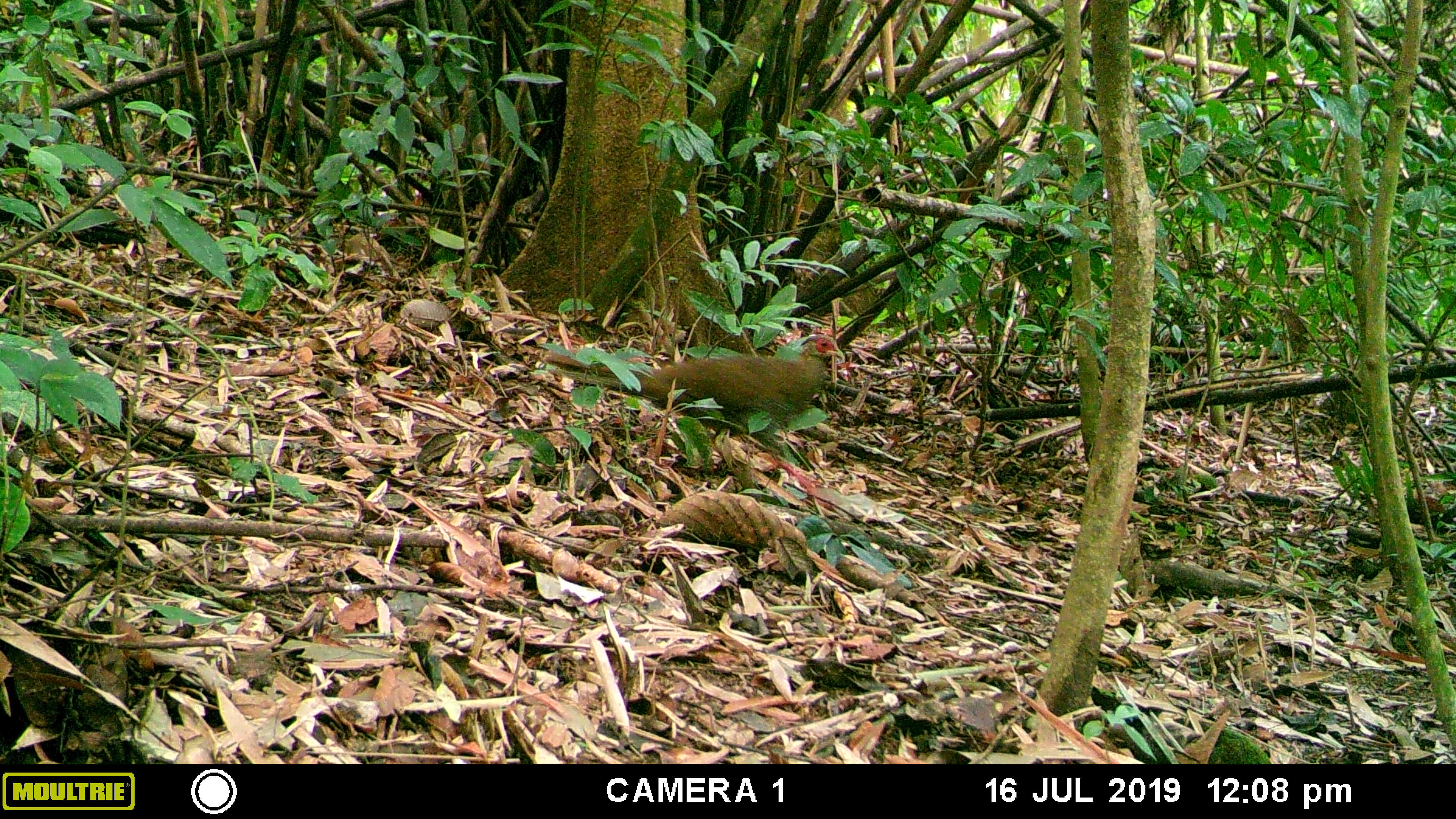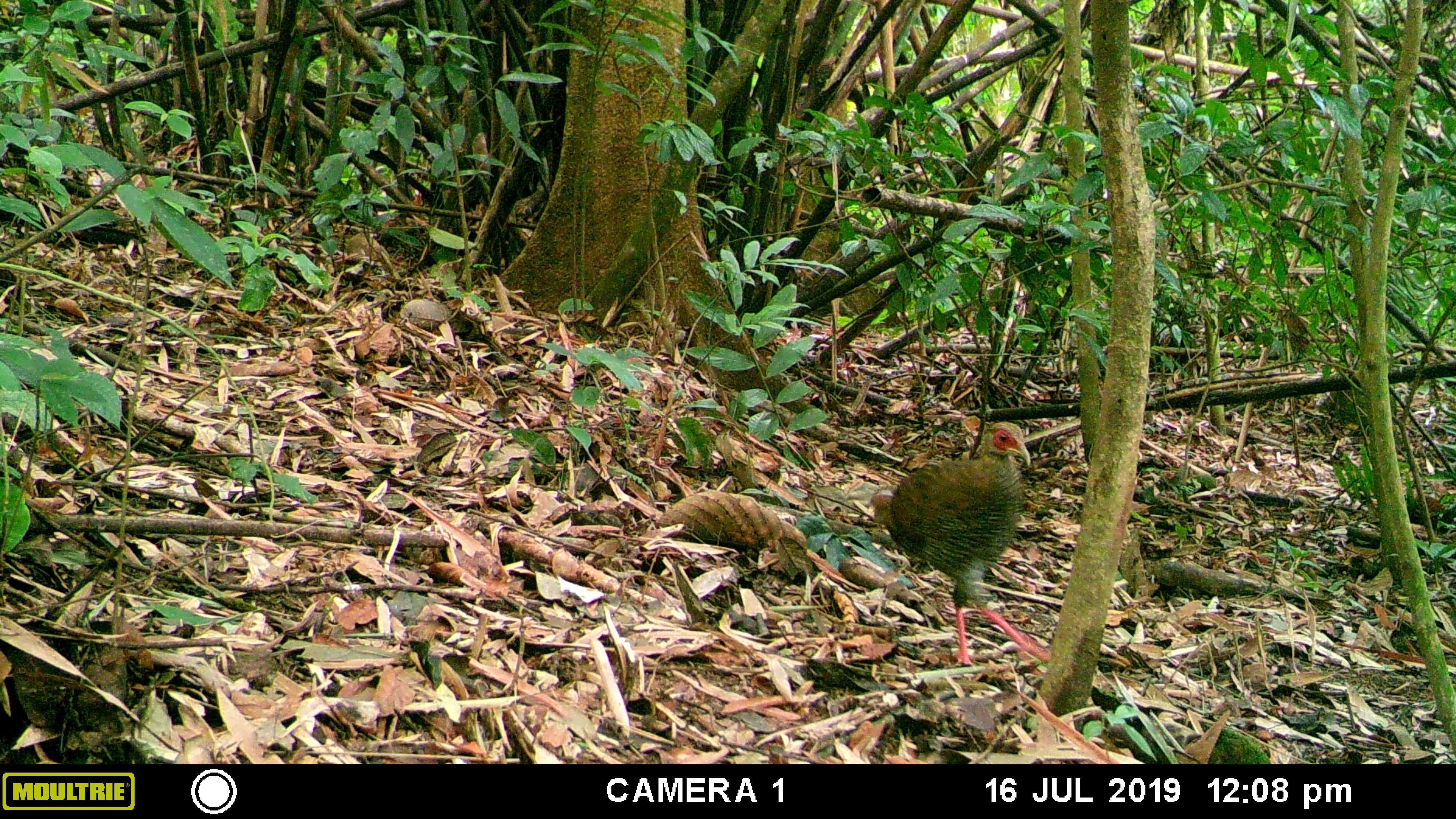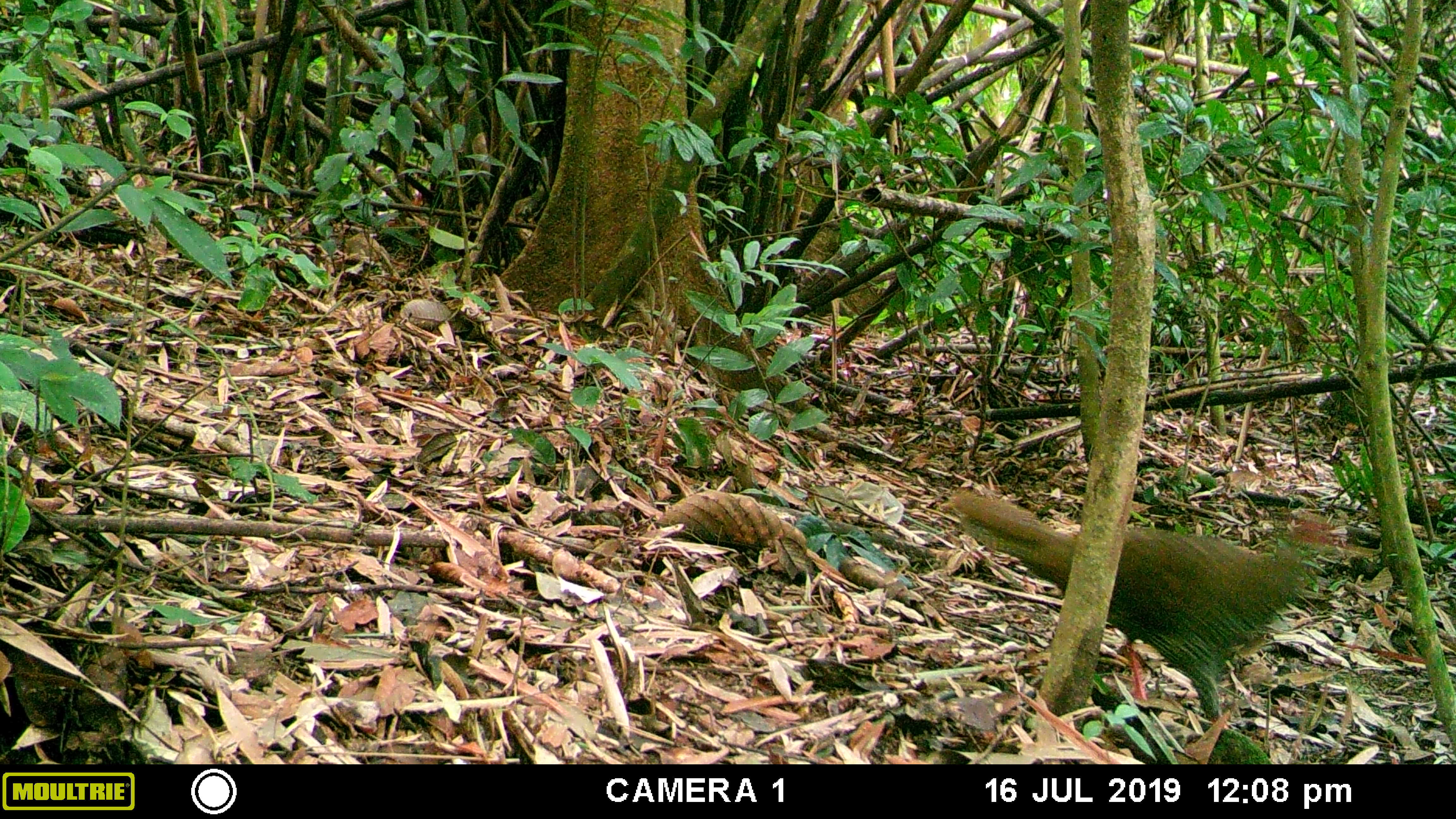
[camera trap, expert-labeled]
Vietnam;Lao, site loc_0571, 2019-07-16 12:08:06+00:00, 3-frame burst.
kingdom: Animalia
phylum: Chordata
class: Aves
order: Galliformes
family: Phasianidae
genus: Lophura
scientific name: Lophura nycthemera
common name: silver pheasant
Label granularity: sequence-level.